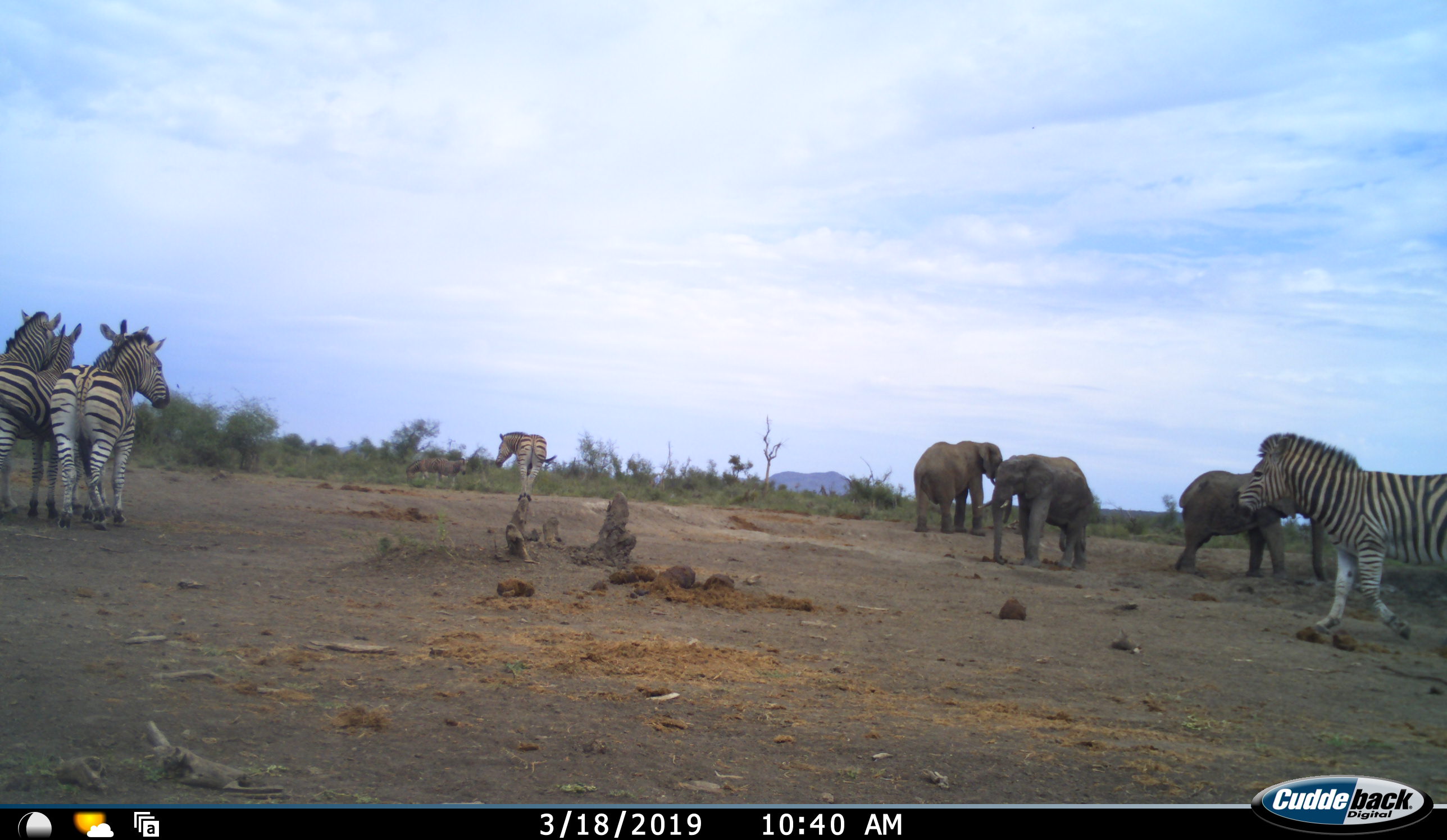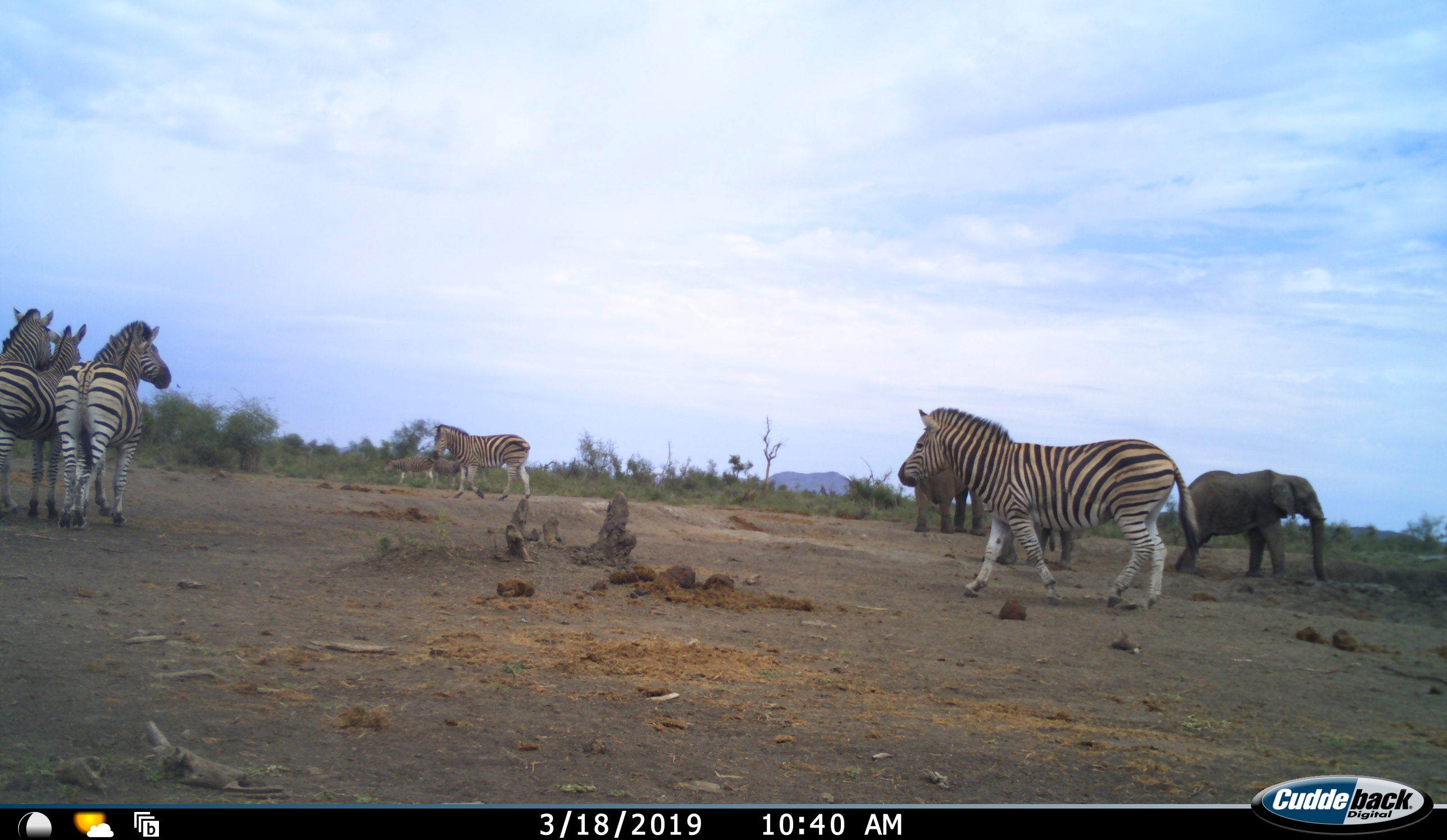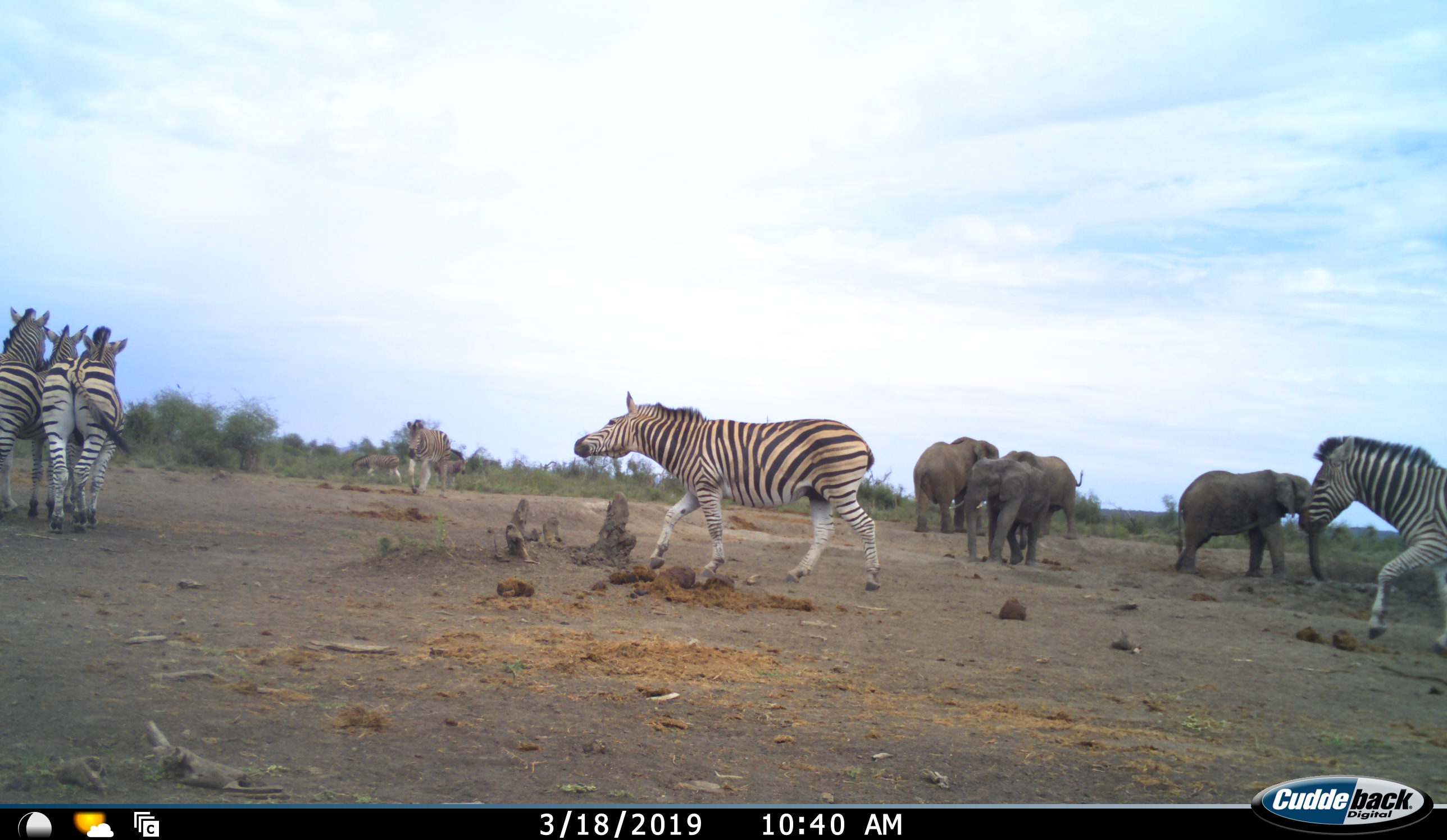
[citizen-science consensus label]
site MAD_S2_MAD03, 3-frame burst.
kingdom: Animalia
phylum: Chordata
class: Mammalia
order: Proboscidea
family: Elephantidae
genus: Loxodonta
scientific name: Loxodonta africana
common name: african bush elephant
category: elephant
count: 3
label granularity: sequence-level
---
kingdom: Animalia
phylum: Chordata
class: Mammalia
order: Perissodactyla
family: Equidae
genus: Equus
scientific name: Equus quagga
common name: plains zebra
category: zebraplains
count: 7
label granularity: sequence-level